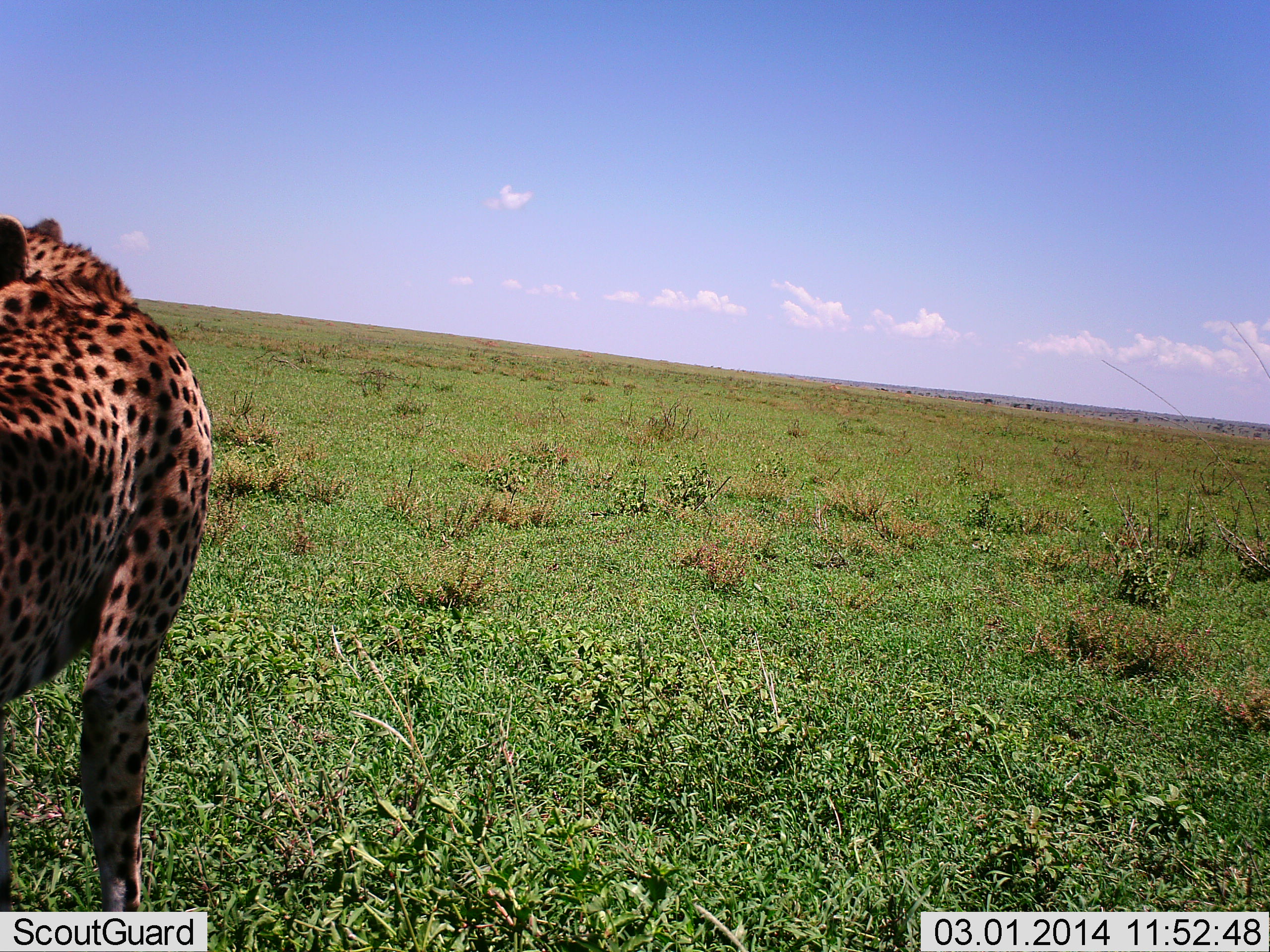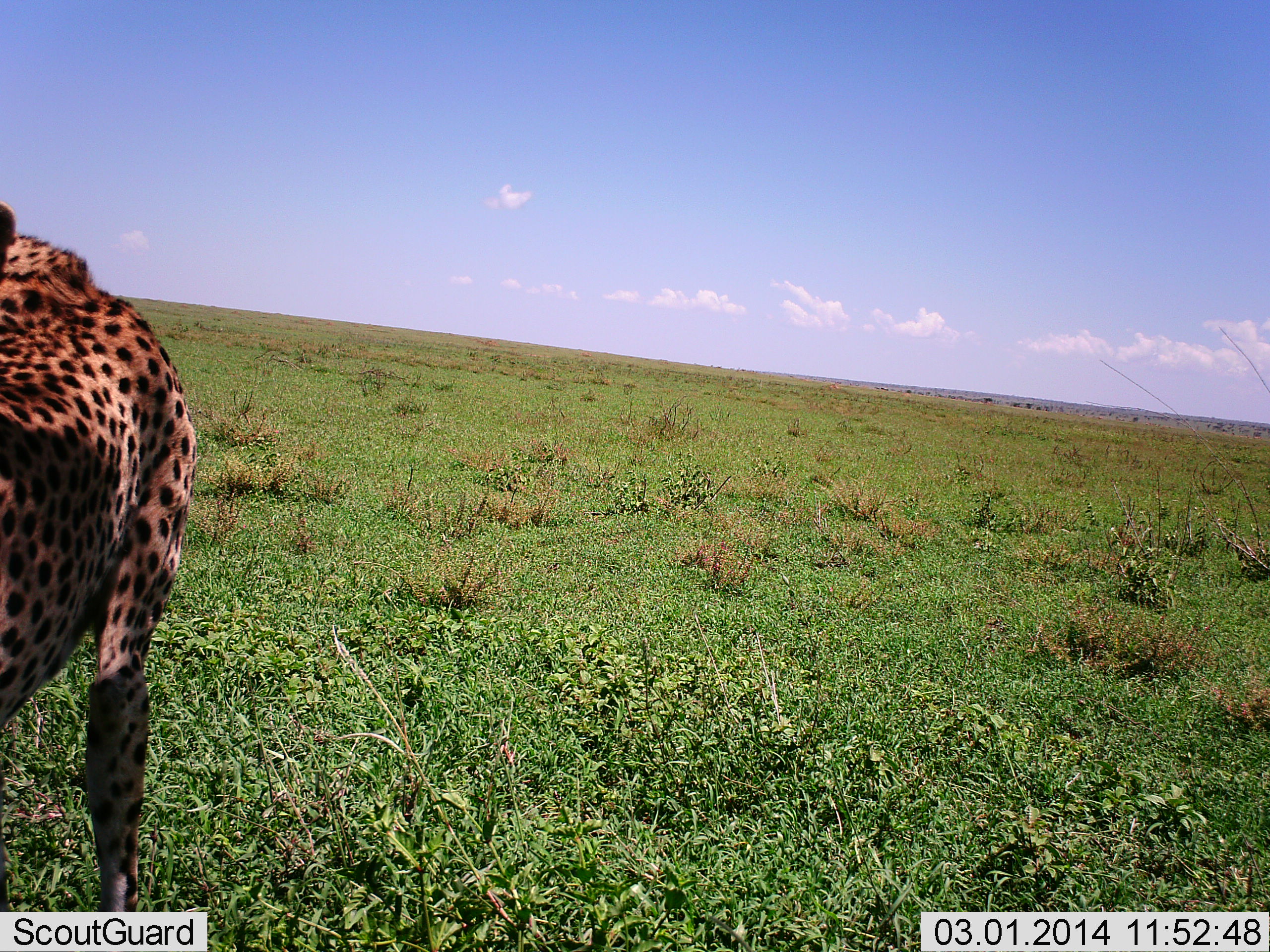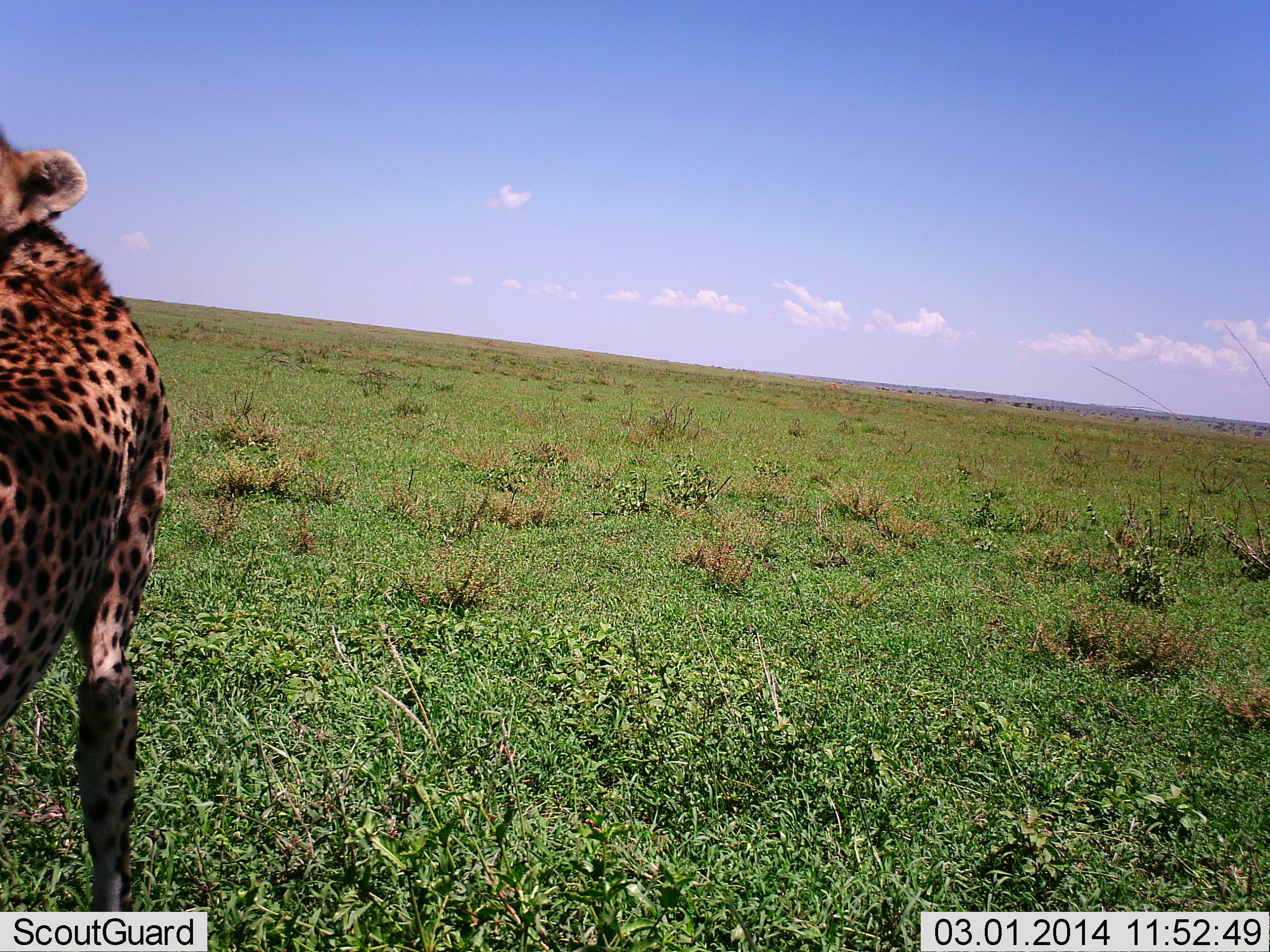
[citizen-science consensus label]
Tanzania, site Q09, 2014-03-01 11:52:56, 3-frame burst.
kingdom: Animalia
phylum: Chordata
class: Mammalia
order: Carnivora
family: Felidae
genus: Acinonyx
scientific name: Acinonyx jubatus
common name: cheetah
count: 1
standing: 93%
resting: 0%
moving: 7%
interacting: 0%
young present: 0%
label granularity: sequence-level